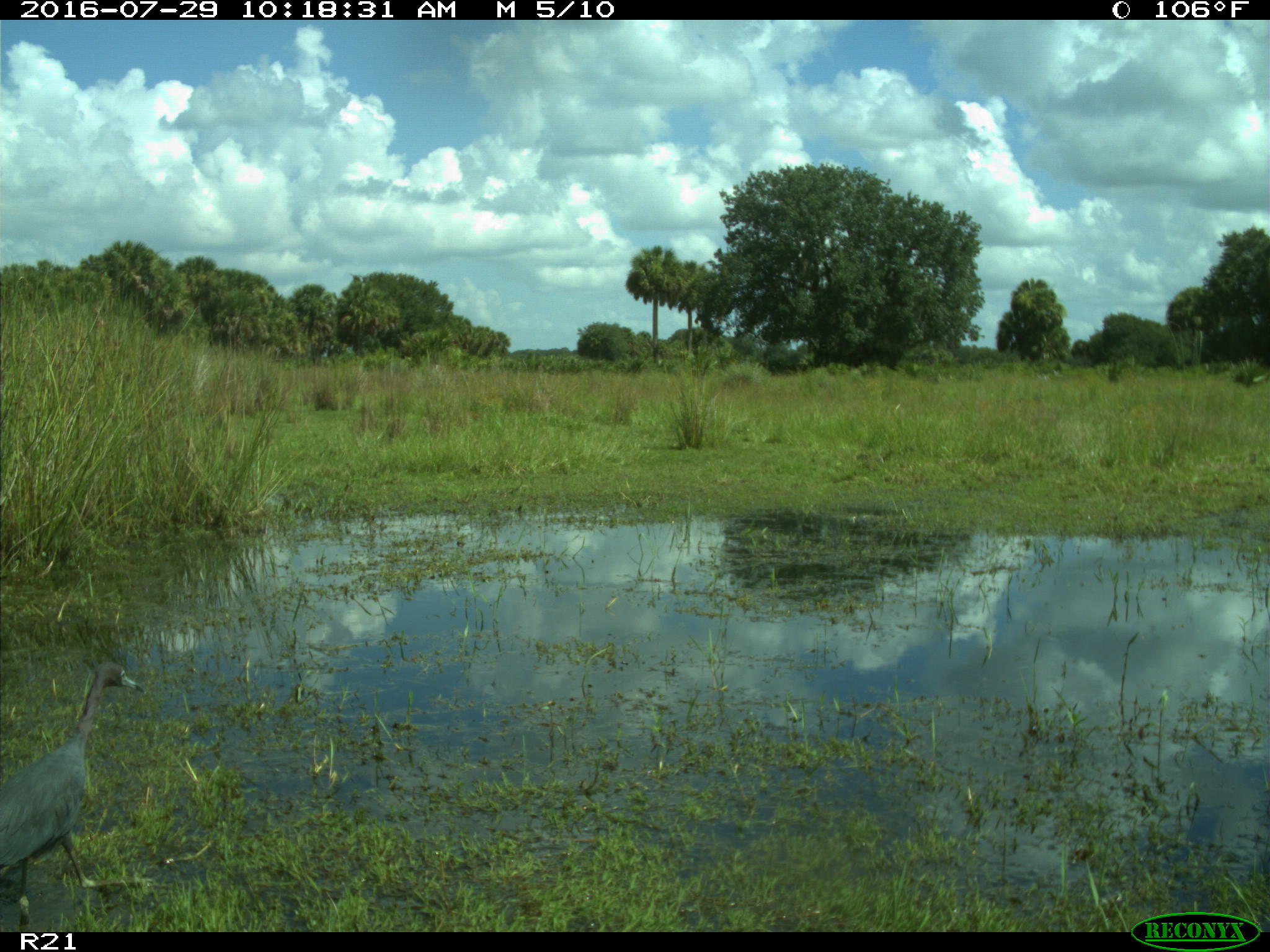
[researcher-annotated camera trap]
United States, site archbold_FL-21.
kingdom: Animalia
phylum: Chordata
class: Aves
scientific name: Aves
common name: birds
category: unidentified bird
Unidentified bird (birds) (Aves).